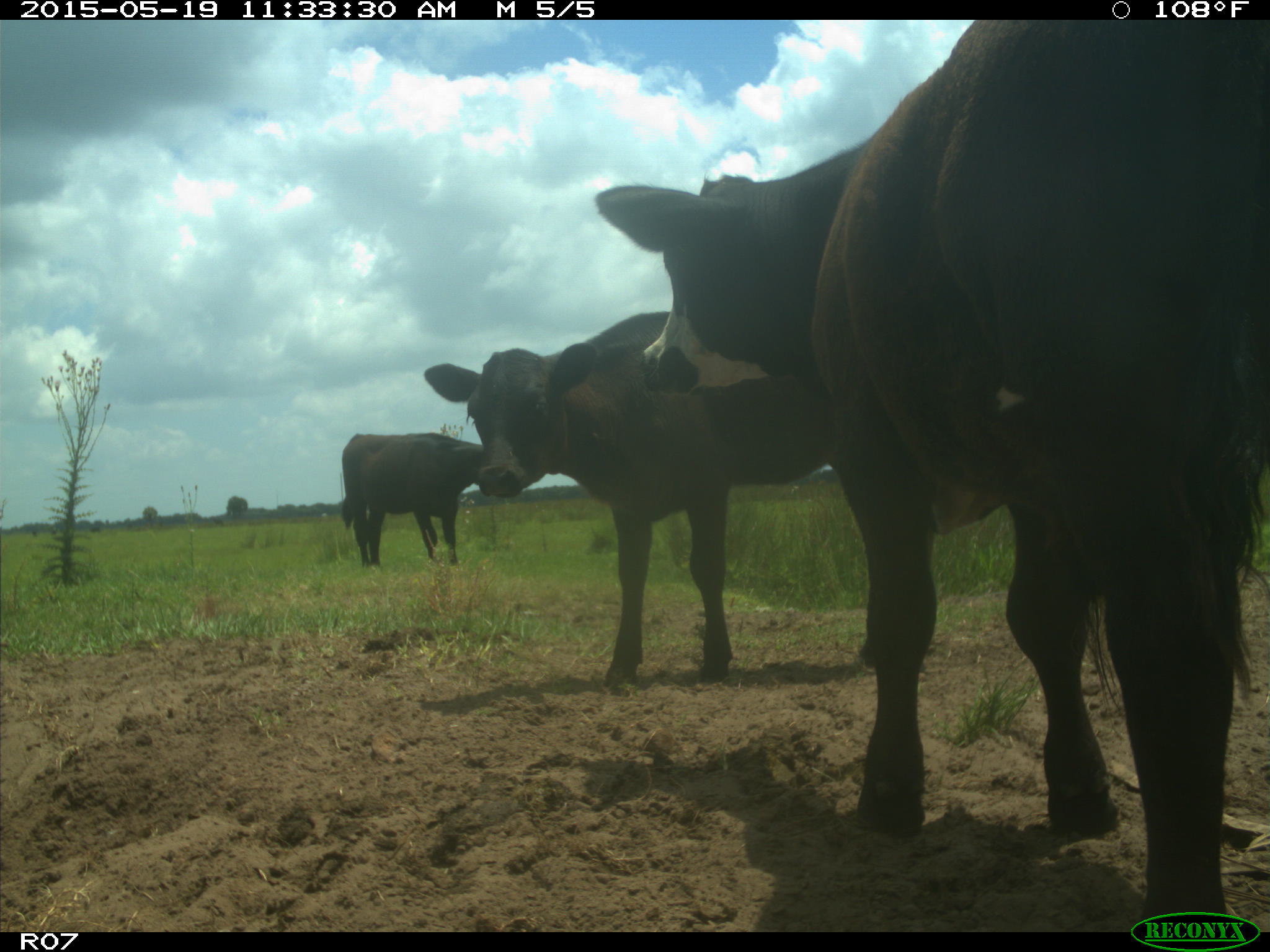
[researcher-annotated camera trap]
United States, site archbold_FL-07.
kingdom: Animalia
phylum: Chordata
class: Mammalia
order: Artiodactyla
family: Bovidae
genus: Bos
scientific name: Bos taurus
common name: domestic cow